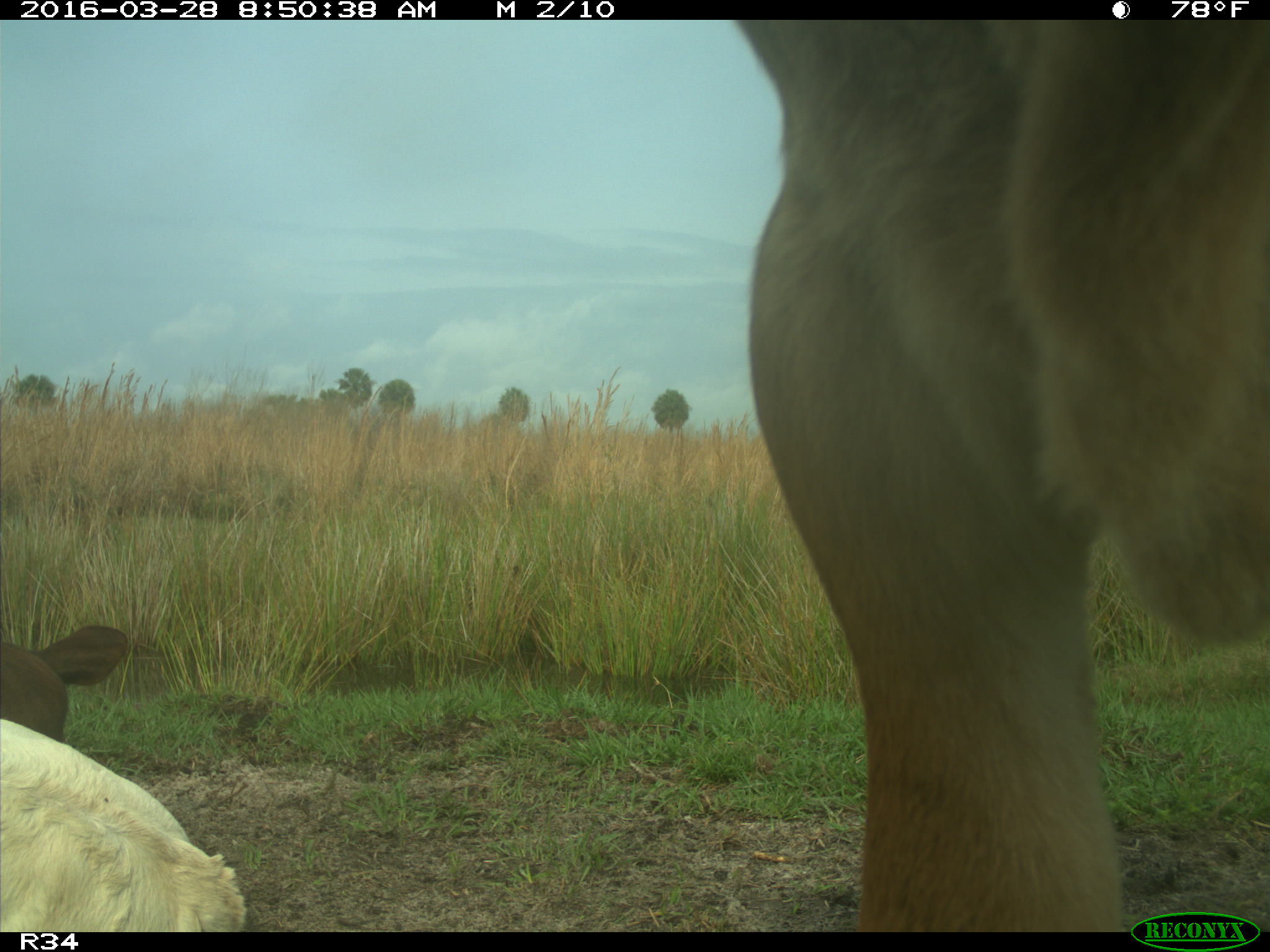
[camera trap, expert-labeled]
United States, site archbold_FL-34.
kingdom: Animalia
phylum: Chordata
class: Mammalia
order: Artiodactyla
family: Bovidae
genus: Bos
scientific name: Bos taurus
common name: domestic cow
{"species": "Bos taurus (domestic cow)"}